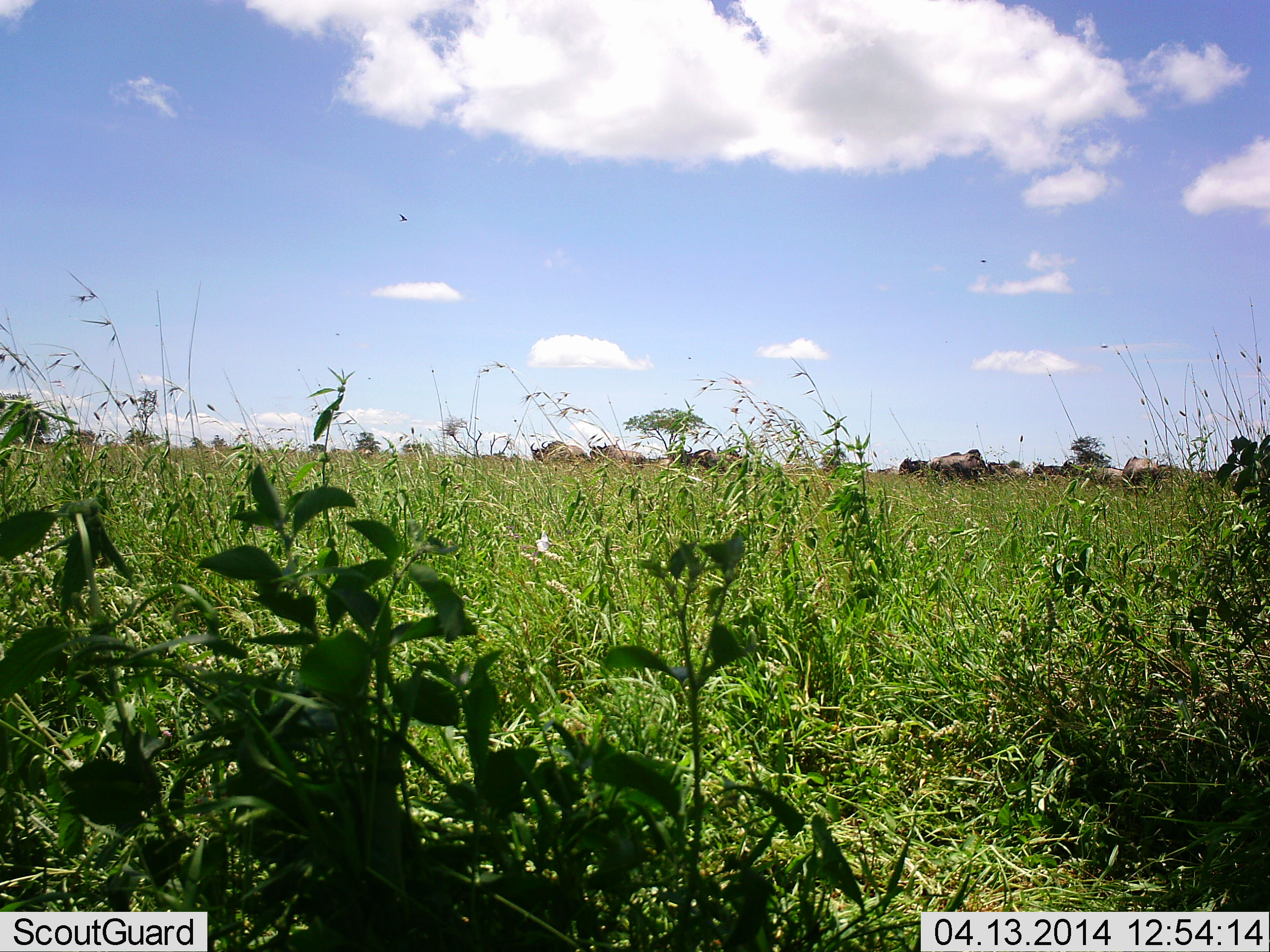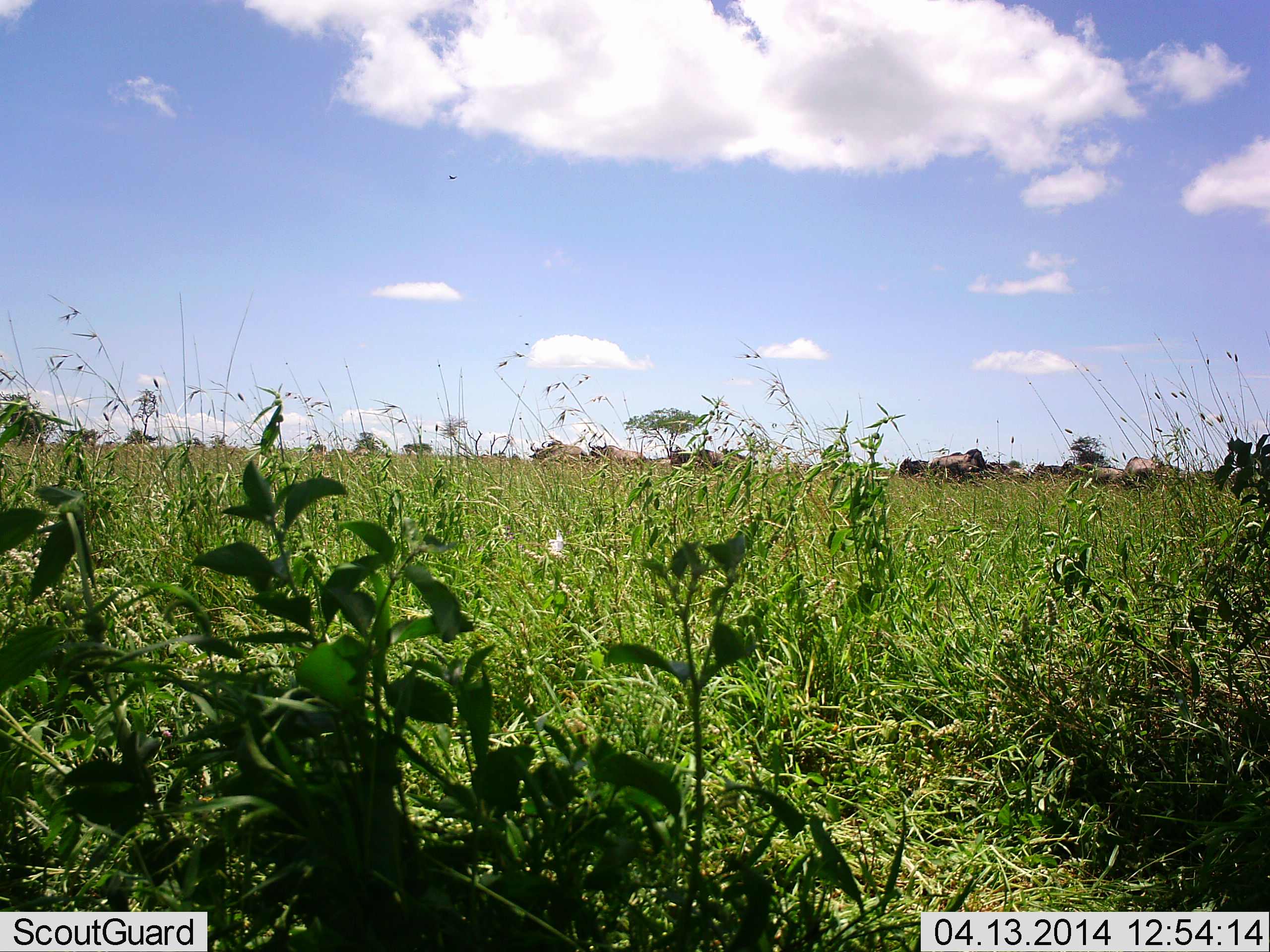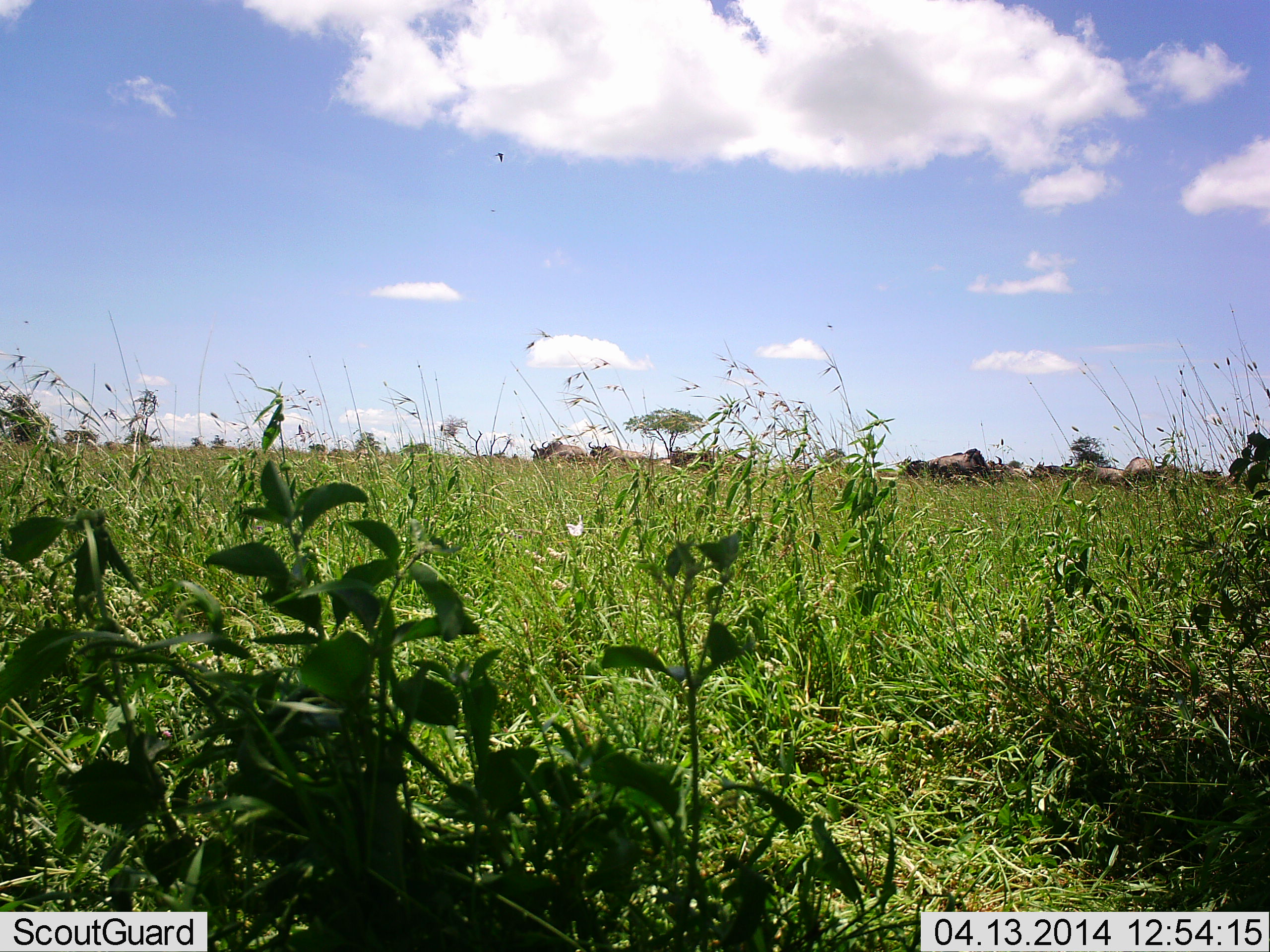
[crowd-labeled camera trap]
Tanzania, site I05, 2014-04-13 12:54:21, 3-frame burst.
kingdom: Animalia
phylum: Chordata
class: Mammalia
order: Artiodactyla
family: Bovidae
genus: Connochaetes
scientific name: Connochaetes taurinus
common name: blue wildebeest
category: wildebeest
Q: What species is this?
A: Wildebeest (blue wildebeest) (Connochaetes taurinus).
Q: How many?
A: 10.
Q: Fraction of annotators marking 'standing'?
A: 45%.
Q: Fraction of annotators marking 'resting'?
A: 27%.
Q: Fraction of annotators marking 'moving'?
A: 9%.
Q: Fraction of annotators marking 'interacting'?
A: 0%.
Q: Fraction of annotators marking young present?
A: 0%.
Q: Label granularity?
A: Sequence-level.